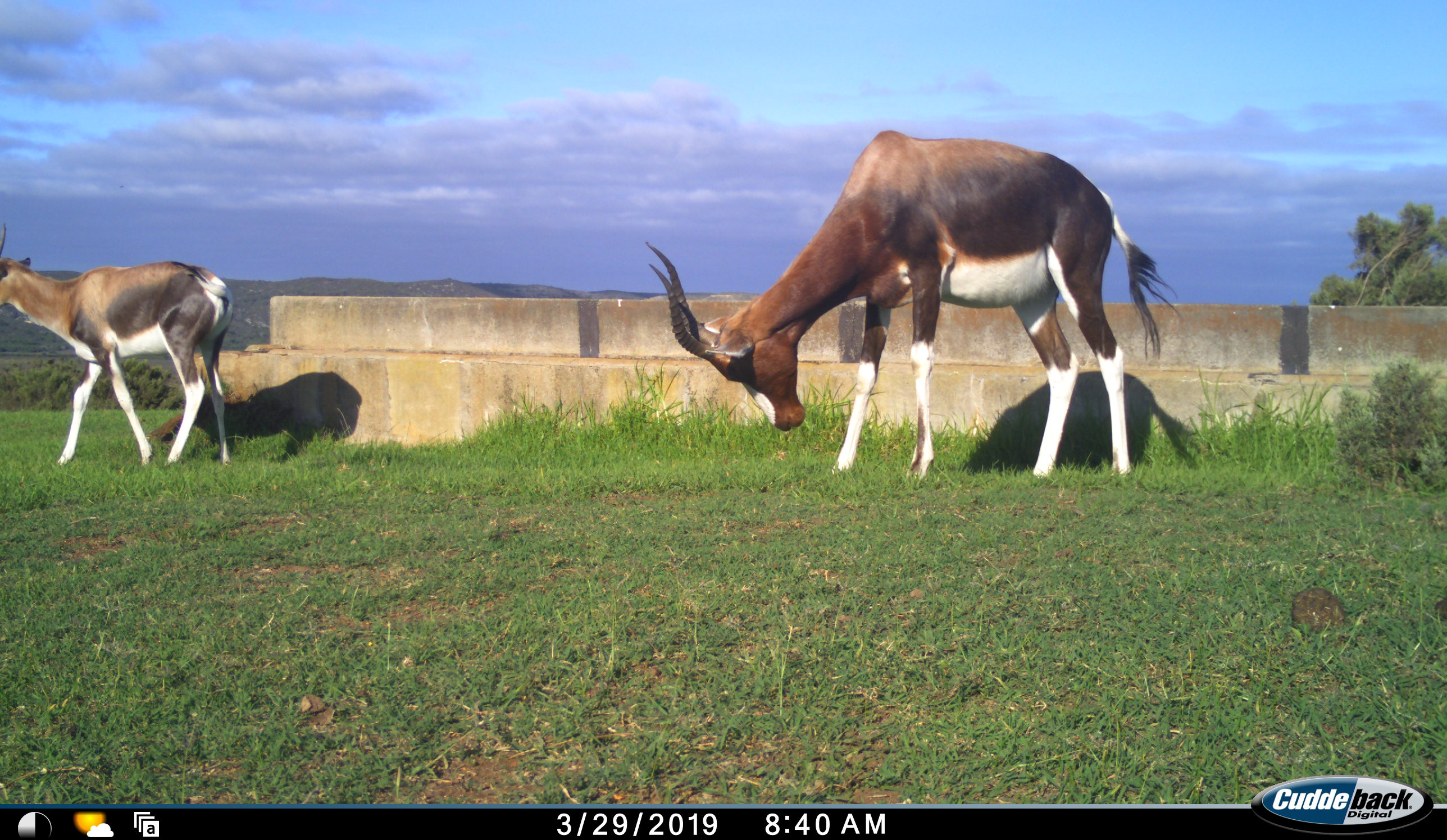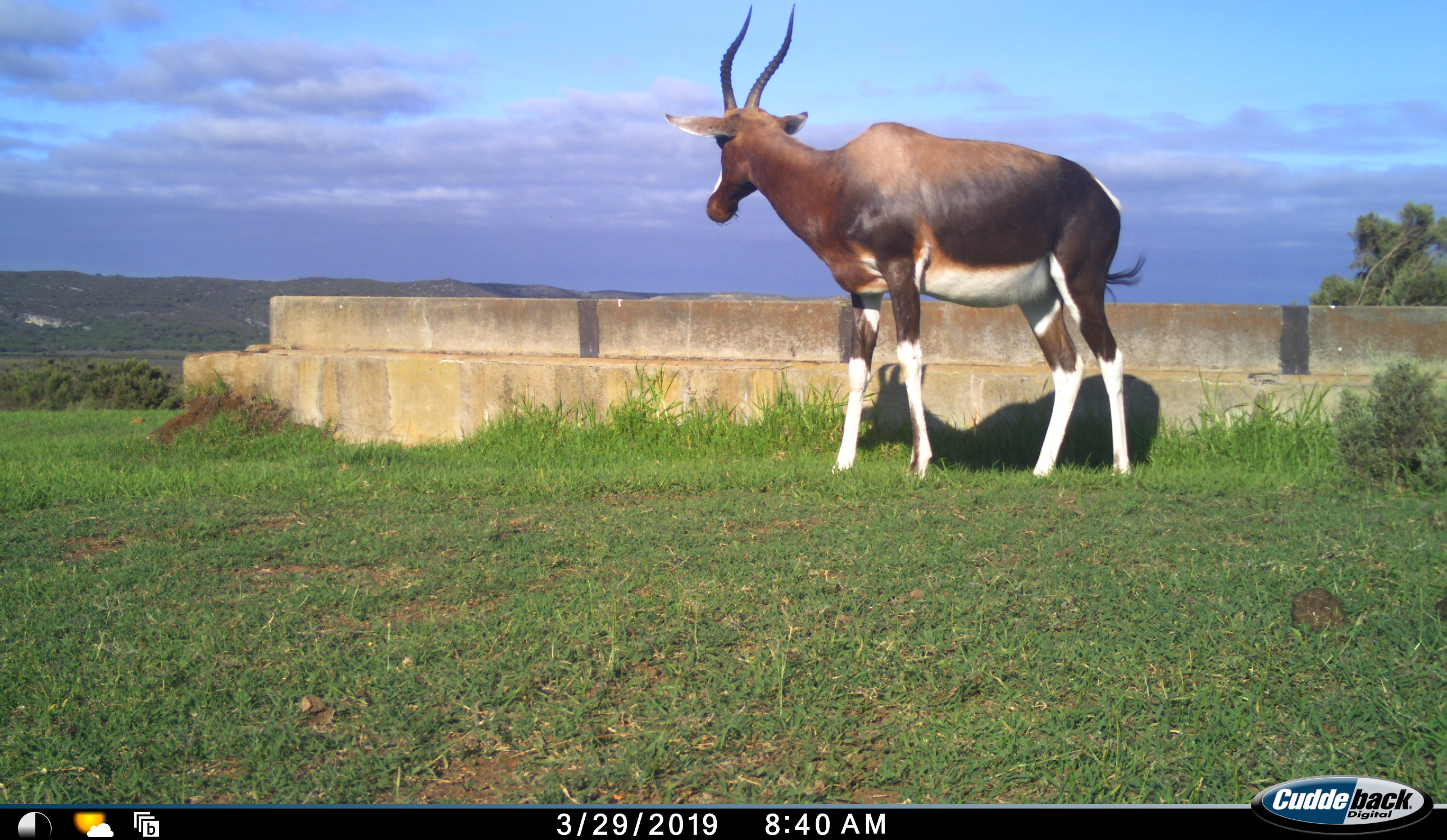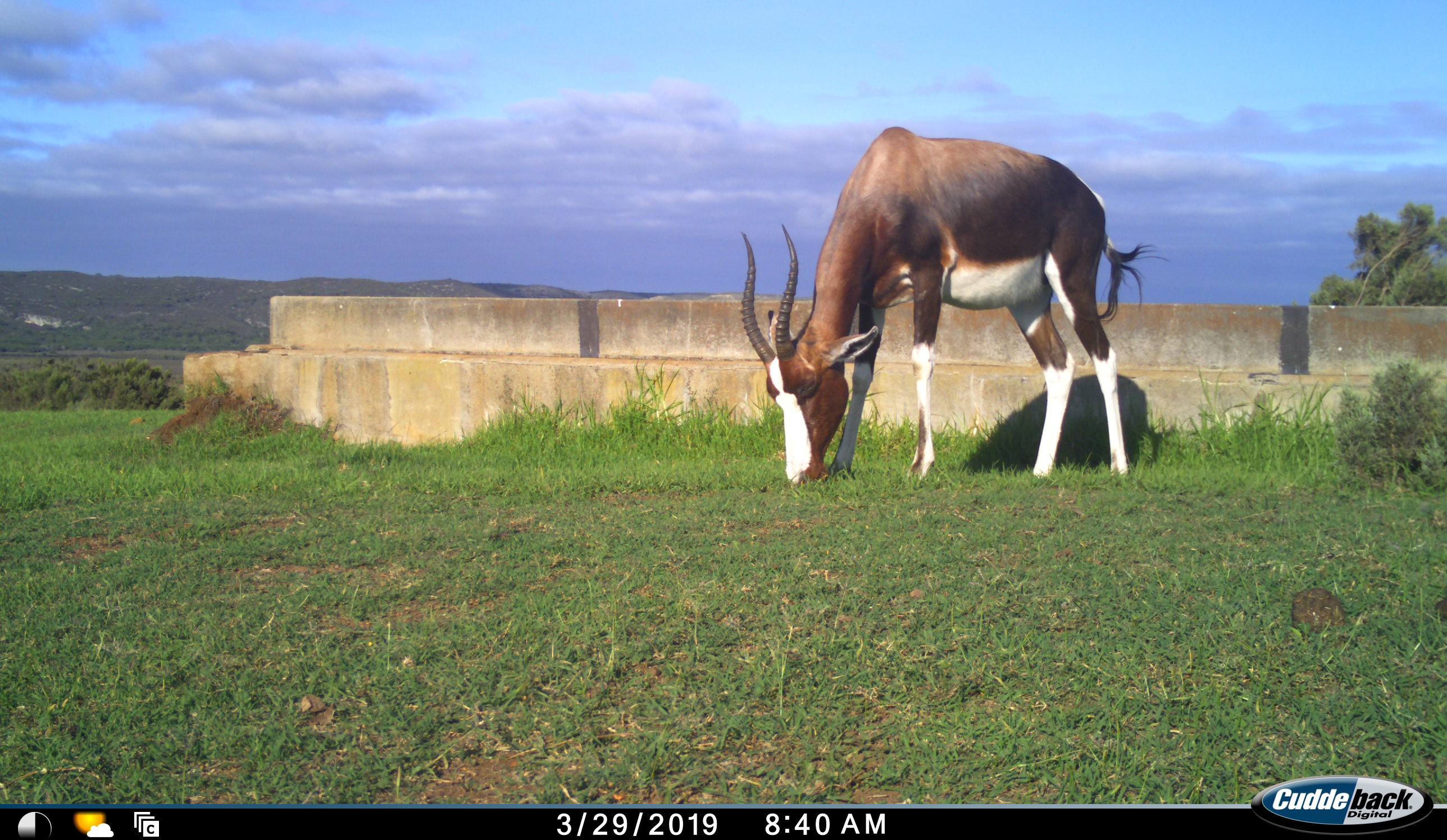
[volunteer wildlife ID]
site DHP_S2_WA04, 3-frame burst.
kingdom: Animalia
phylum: Chordata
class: Mammalia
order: Artiodactyla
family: Bovidae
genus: Damaliscus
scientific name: Damaliscus pygargus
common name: bontebok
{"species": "bontebok (Damaliscus pygargus)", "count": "2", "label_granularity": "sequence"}